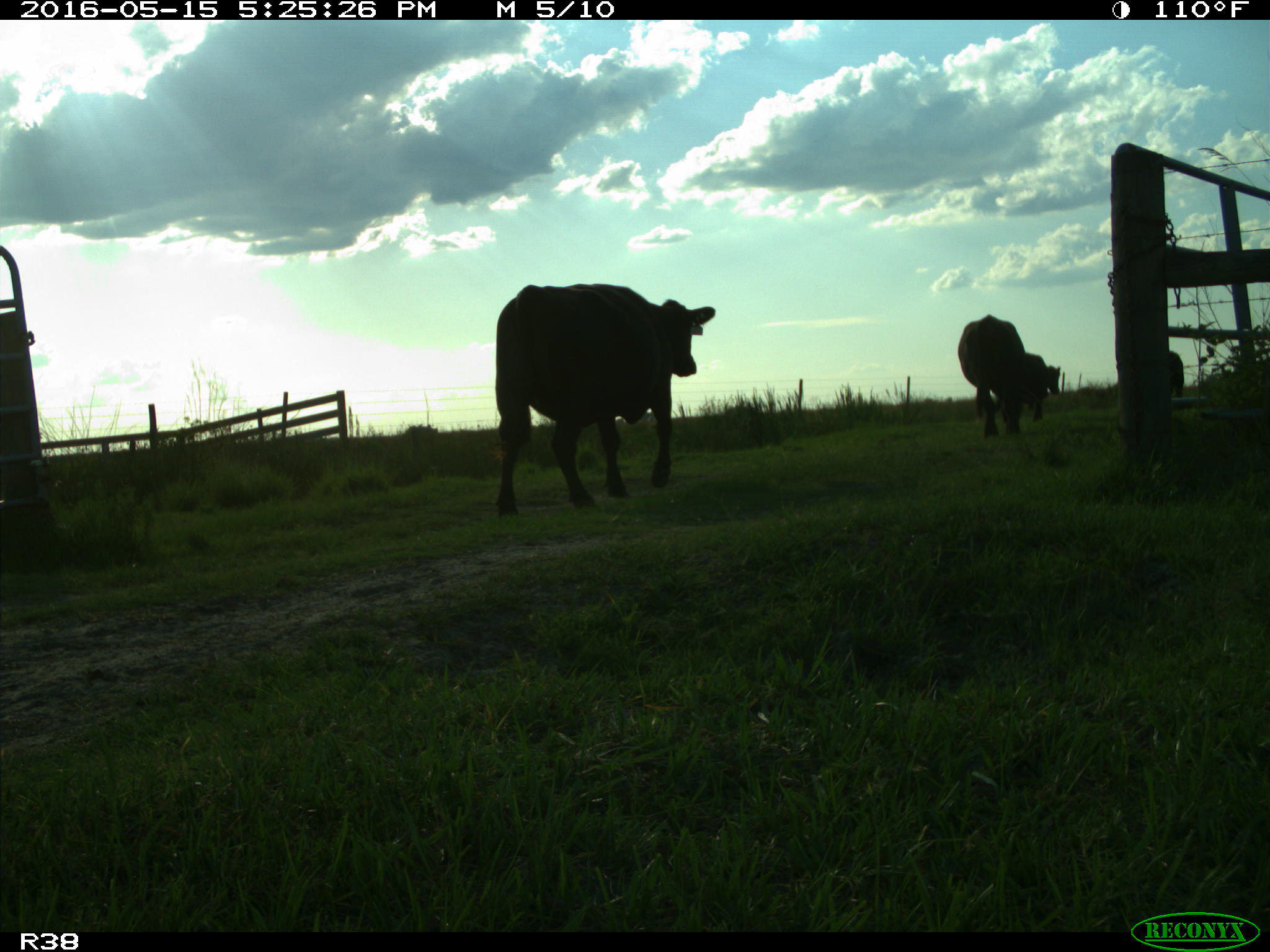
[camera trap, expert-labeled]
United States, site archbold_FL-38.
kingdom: Animalia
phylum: Chordata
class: Mammalia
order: Artiodactyla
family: Bovidae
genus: Bos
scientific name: Bos taurus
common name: domestic cow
Bos taurus (domestic cow).